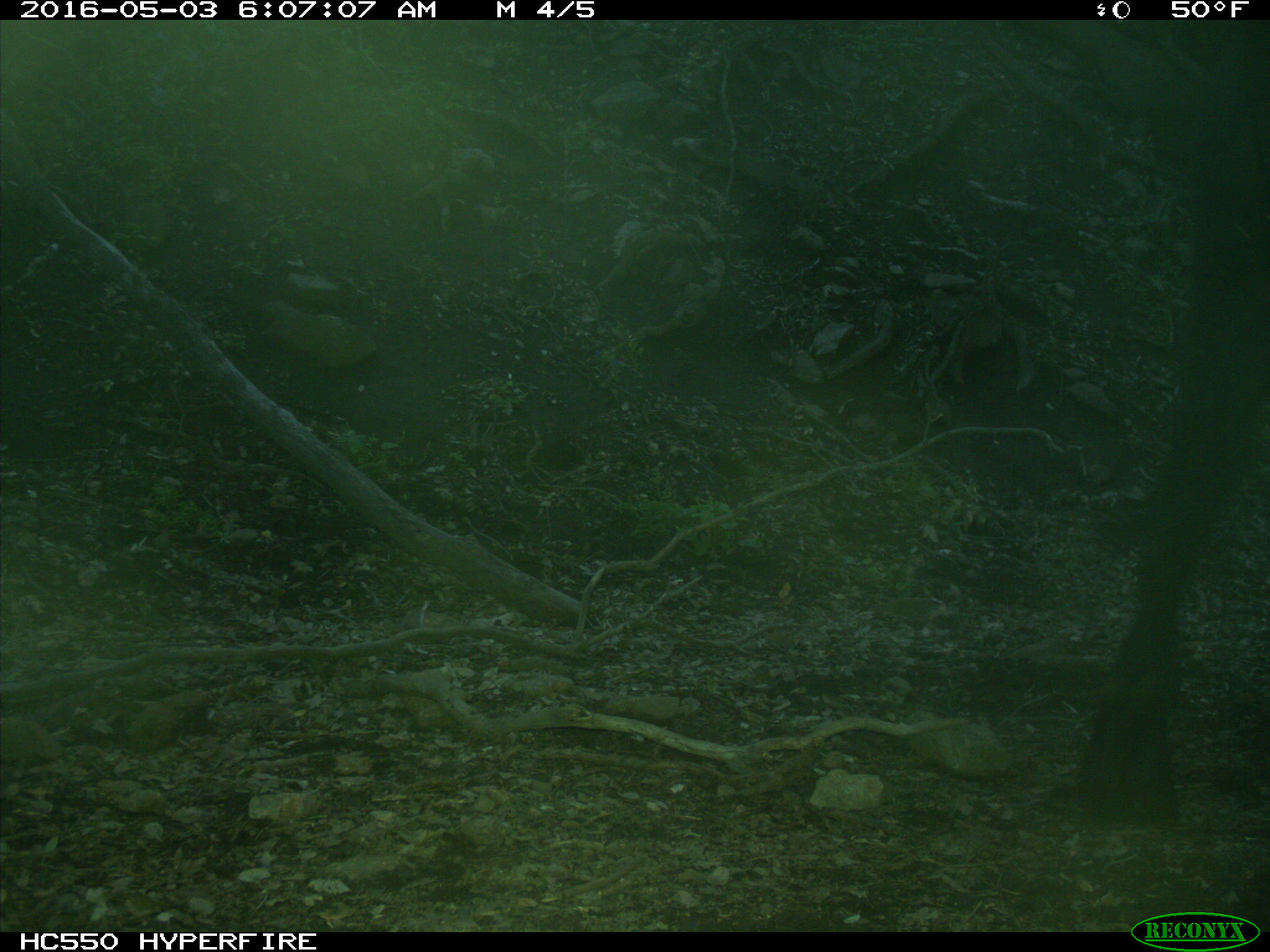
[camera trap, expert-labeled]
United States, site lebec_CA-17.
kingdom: Animalia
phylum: Chordata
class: Mammalia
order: Artiodactyla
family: Bovidae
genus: Bos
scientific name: Bos taurus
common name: domestic cow